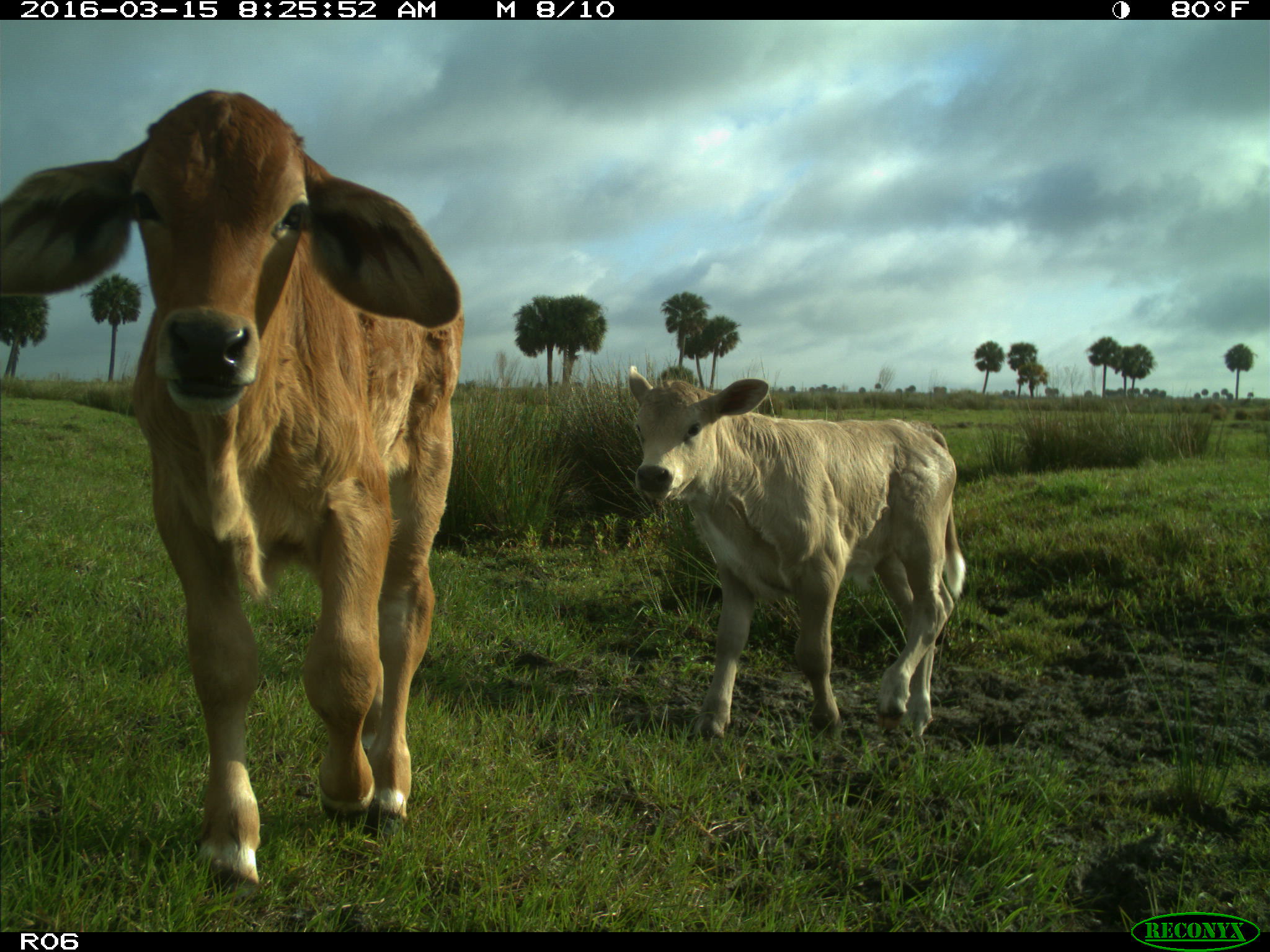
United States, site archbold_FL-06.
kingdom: Animalia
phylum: Chordata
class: Mammalia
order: Artiodactyla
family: Bovidae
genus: Bos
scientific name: Bos taurus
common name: domestic cow